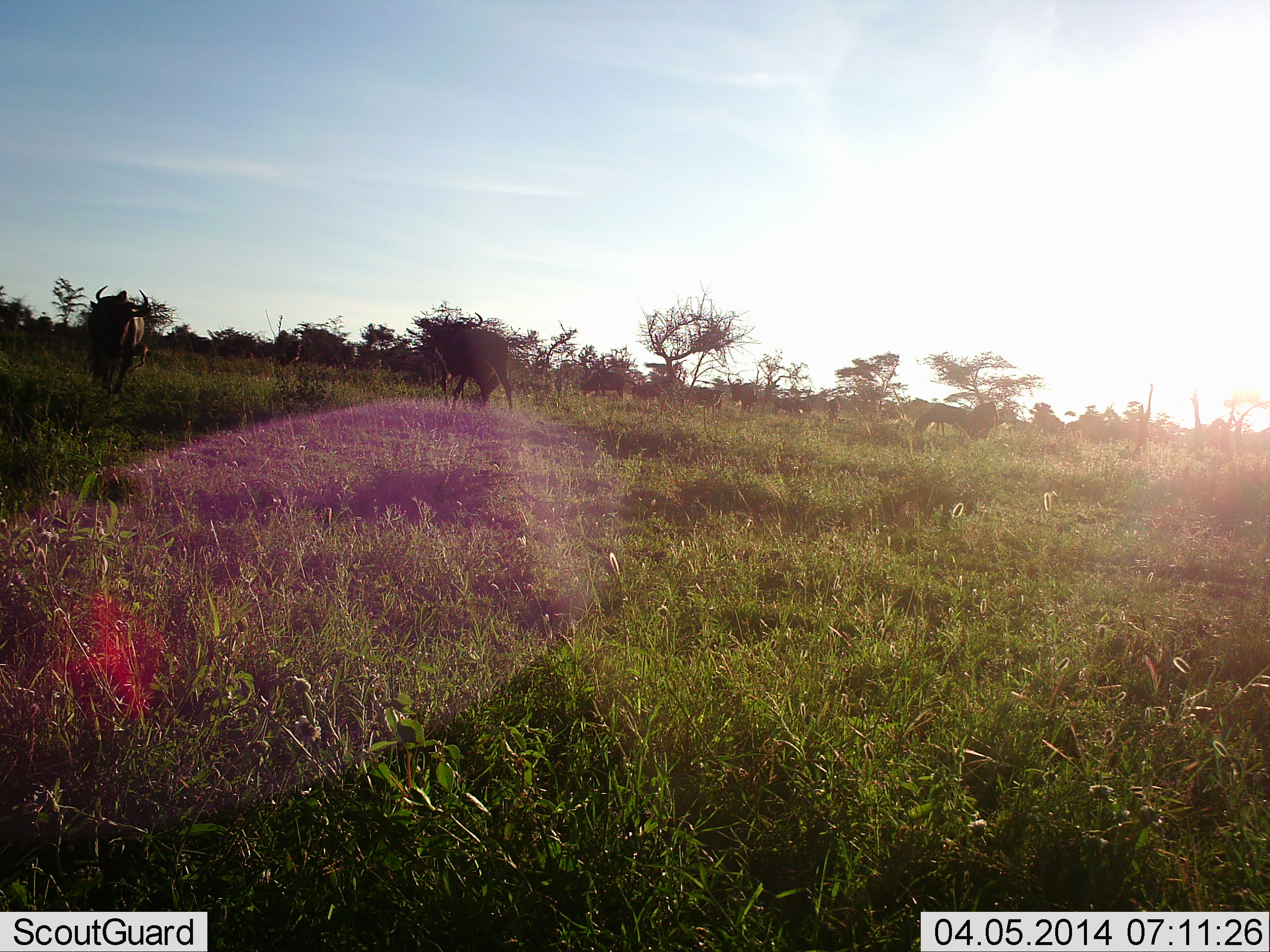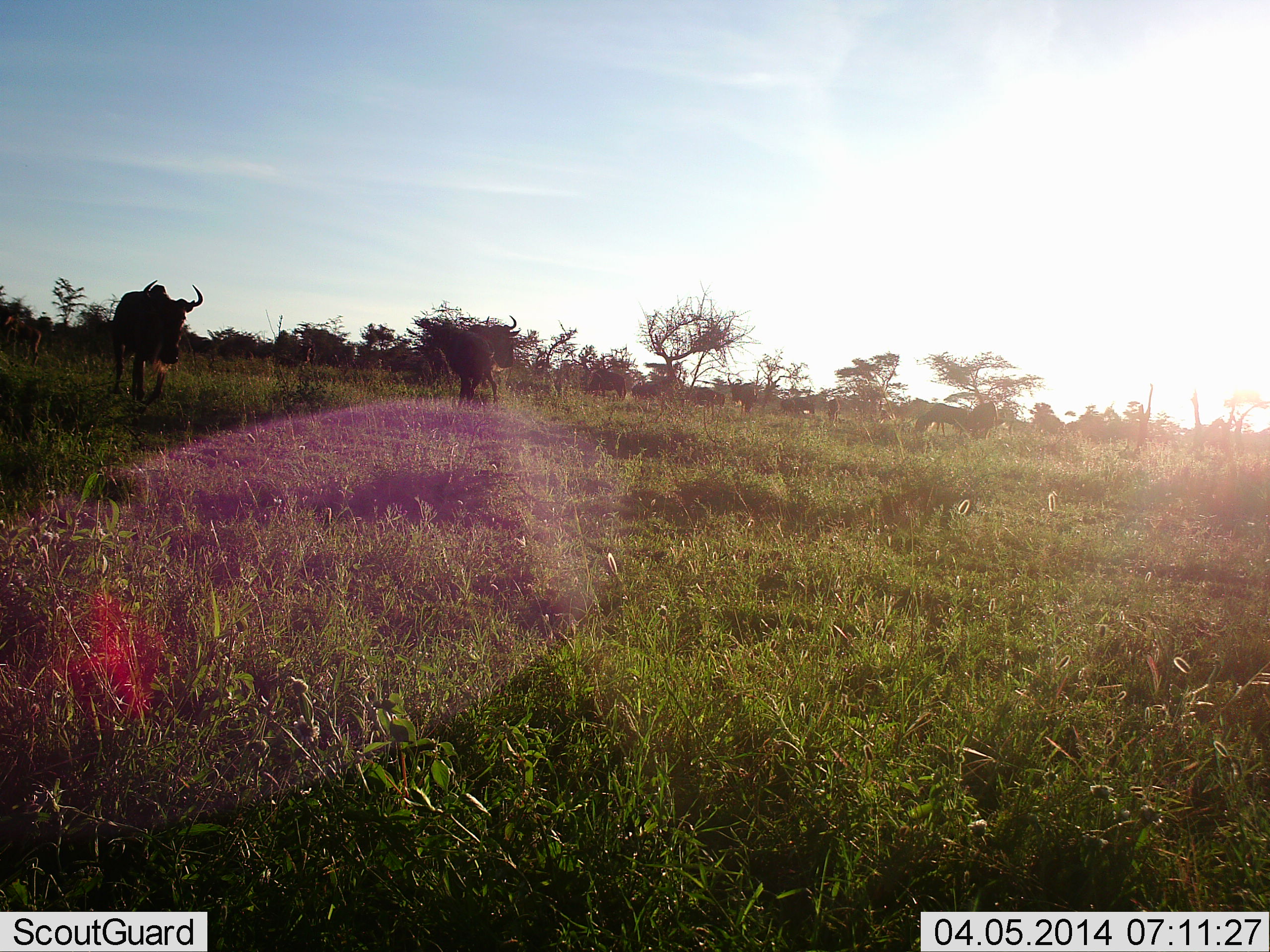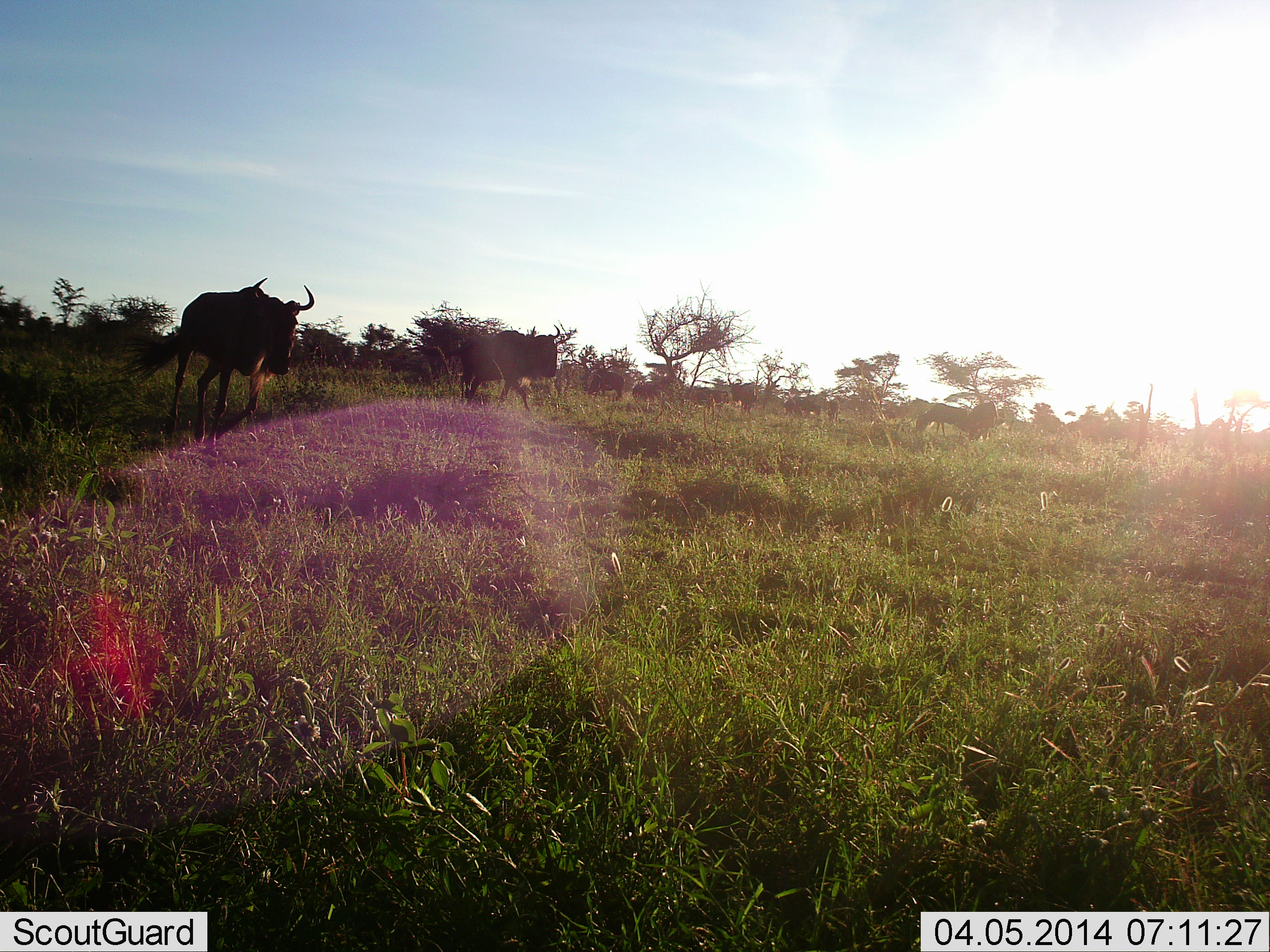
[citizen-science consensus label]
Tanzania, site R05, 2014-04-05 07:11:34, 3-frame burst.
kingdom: Animalia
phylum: Chordata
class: Mammalia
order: Artiodactyla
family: Bovidae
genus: Connochaetes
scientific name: Connochaetes taurinus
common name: blue wildebeest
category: wildebeest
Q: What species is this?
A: Wildebeest (blue wildebeest) (Connochaetes taurinus).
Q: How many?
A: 4.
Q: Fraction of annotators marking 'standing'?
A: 40%.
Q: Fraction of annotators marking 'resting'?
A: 0%.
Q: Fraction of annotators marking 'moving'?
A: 100%.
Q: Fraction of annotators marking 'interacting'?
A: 0%.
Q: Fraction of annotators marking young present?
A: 0%.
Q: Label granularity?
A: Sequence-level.